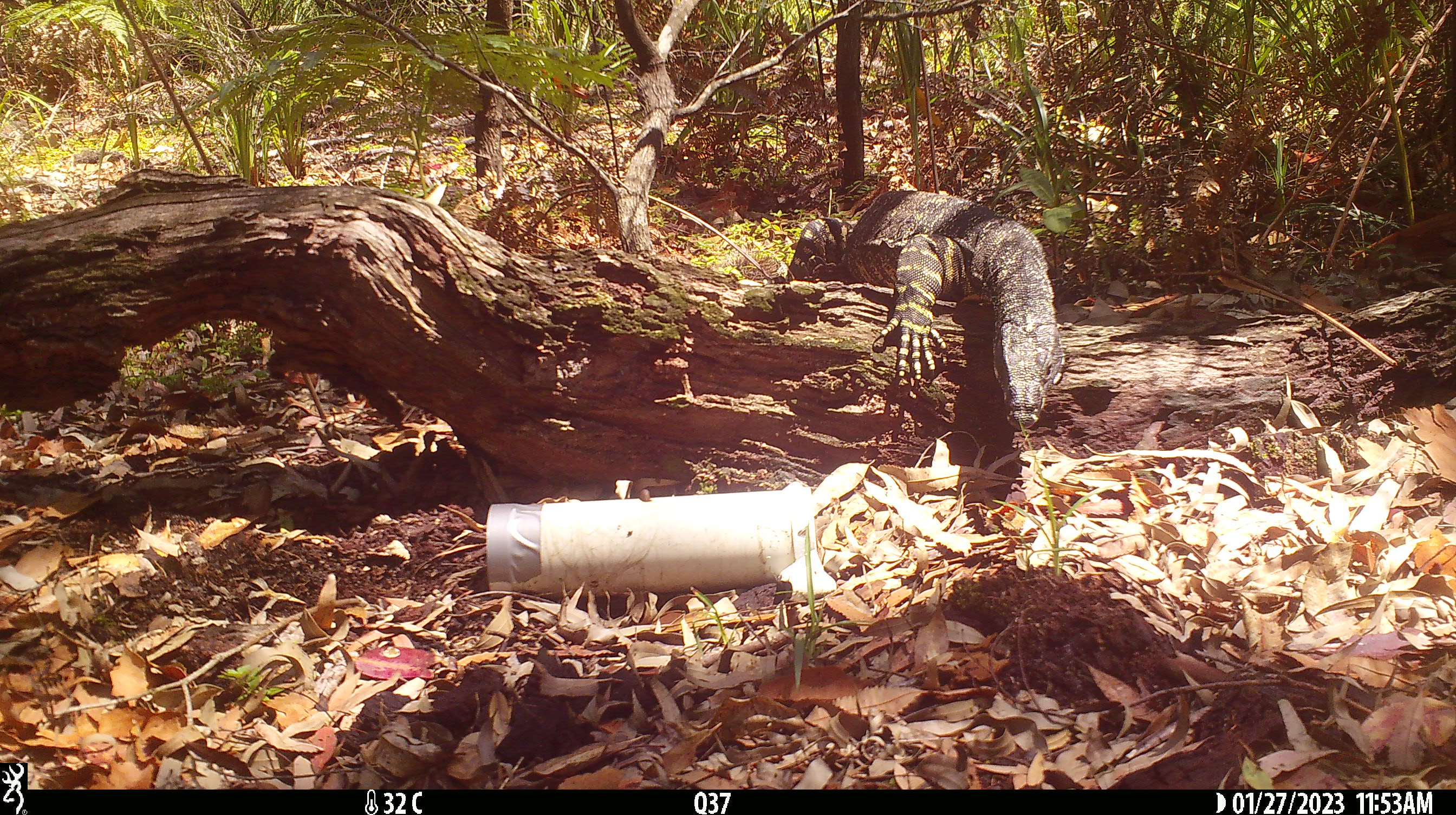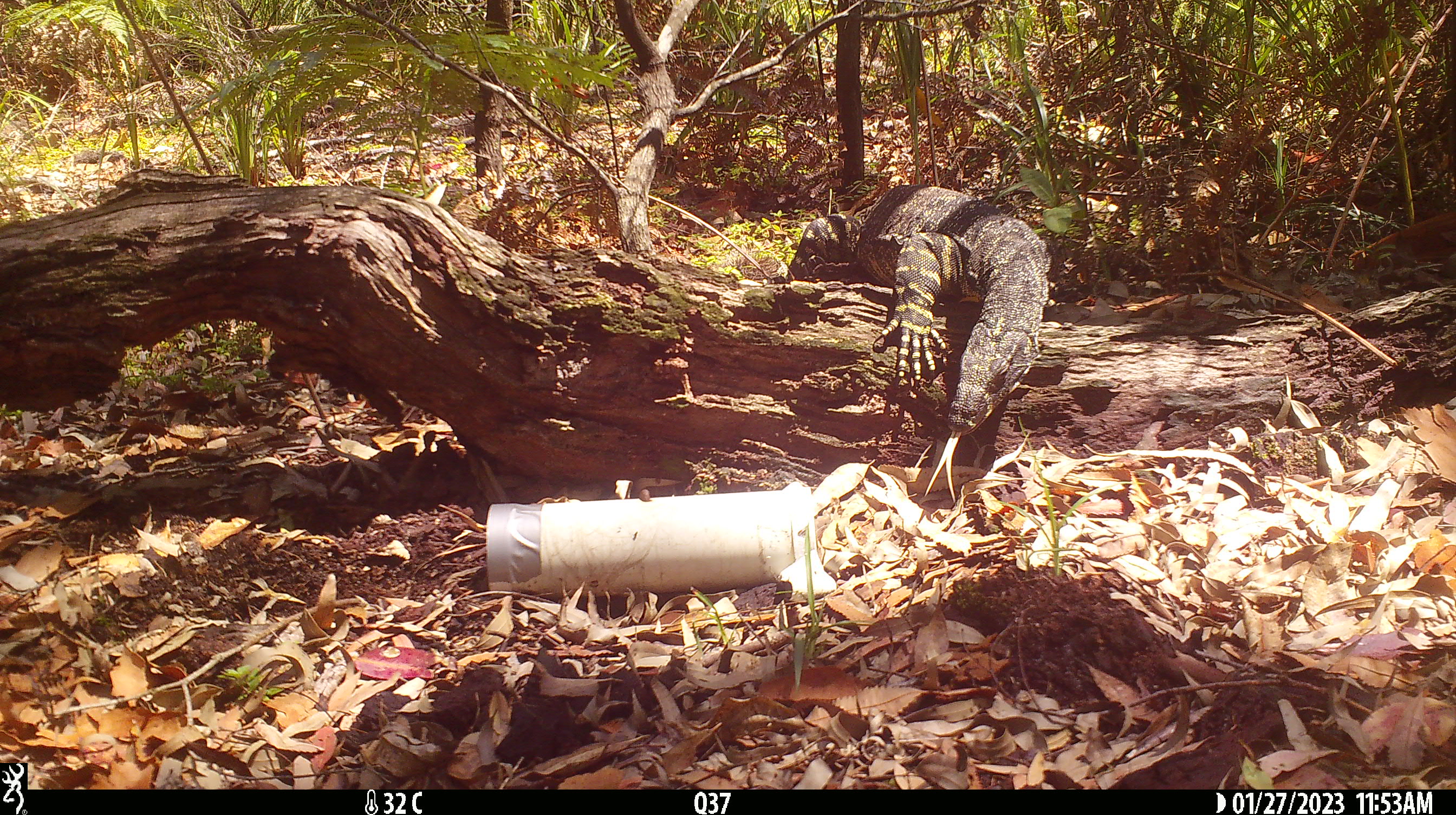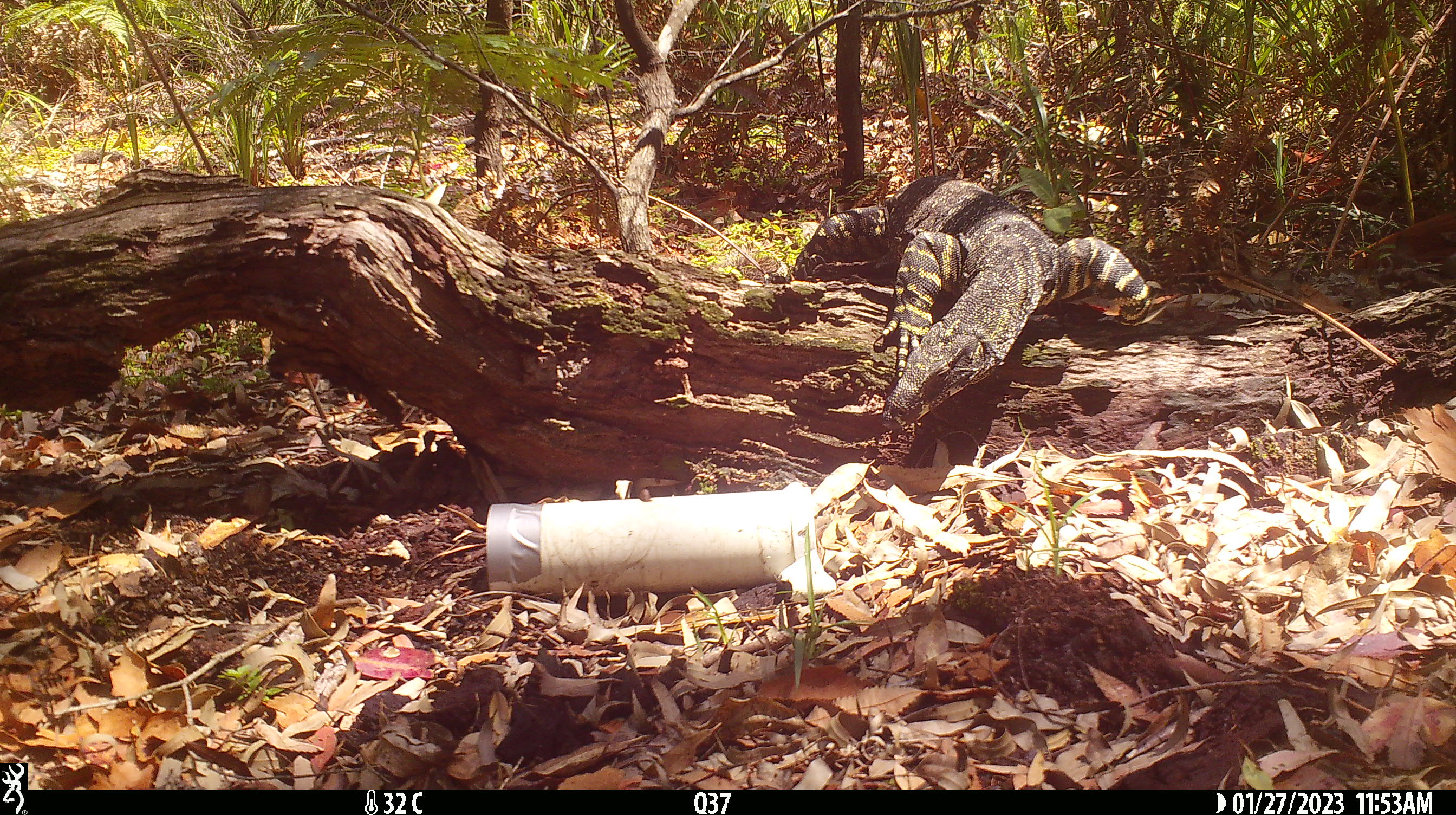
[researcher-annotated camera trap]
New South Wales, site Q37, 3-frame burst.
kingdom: Animalia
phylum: Chordata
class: Reptilia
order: Squamata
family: Varanidae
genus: Varanus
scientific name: Varanus varius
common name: lace monitor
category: goanna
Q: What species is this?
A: Goanna (lace monitor) (Varanus varius).